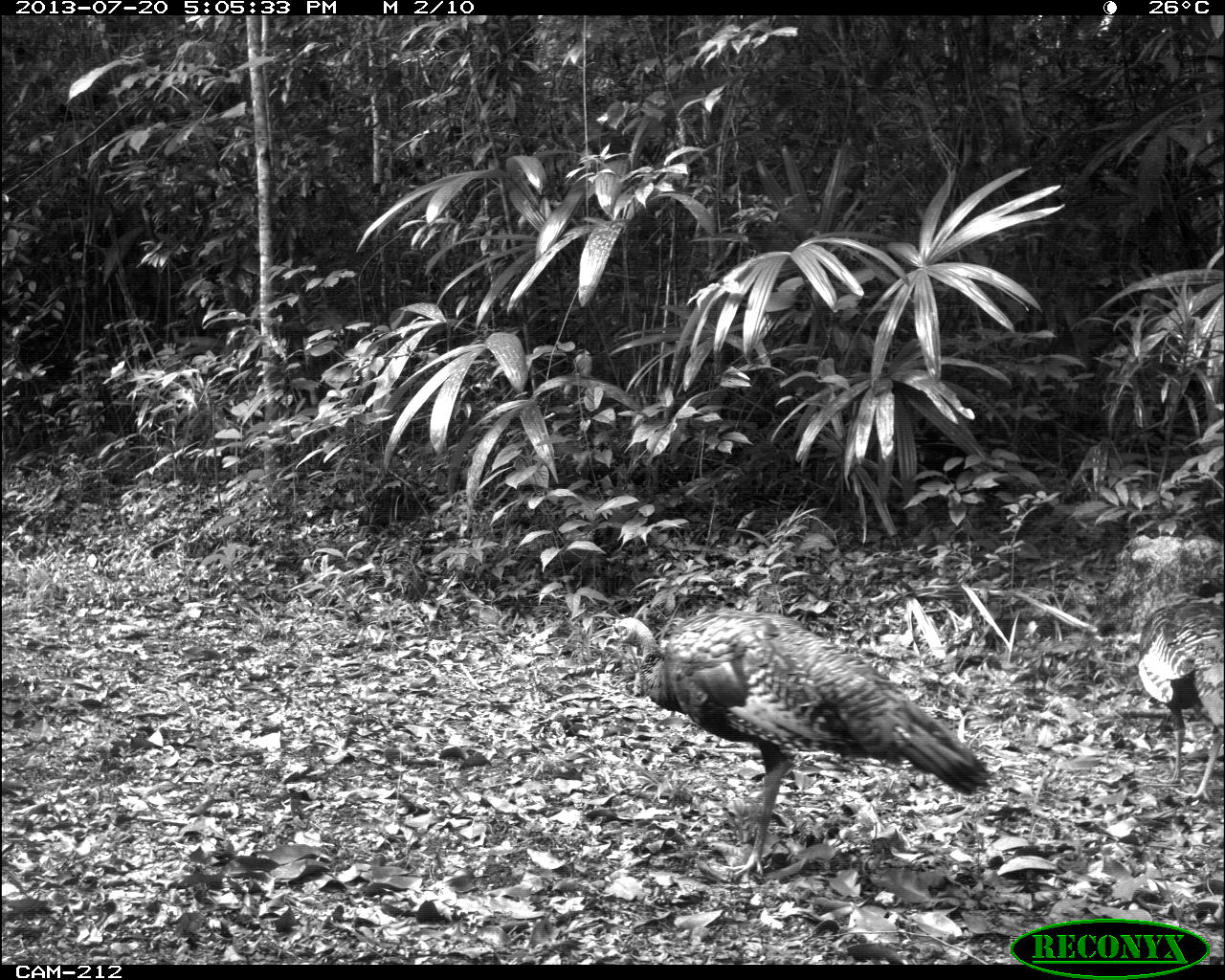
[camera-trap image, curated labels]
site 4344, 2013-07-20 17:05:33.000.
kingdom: Animalia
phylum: Chordata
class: Aves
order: Galliformes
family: Phasianidae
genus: Meleagris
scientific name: Meleagris ocellata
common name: ocellated turkey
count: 2